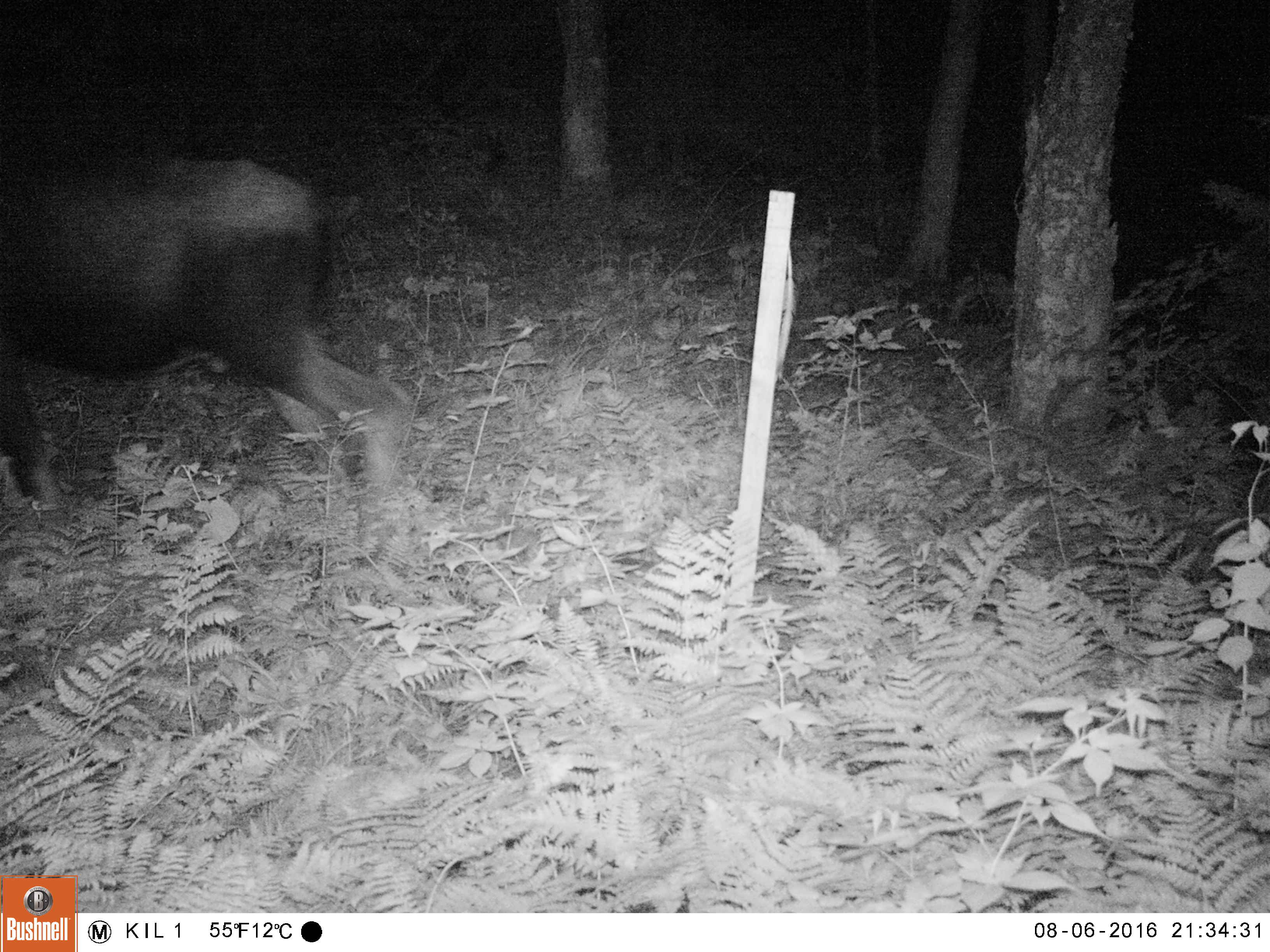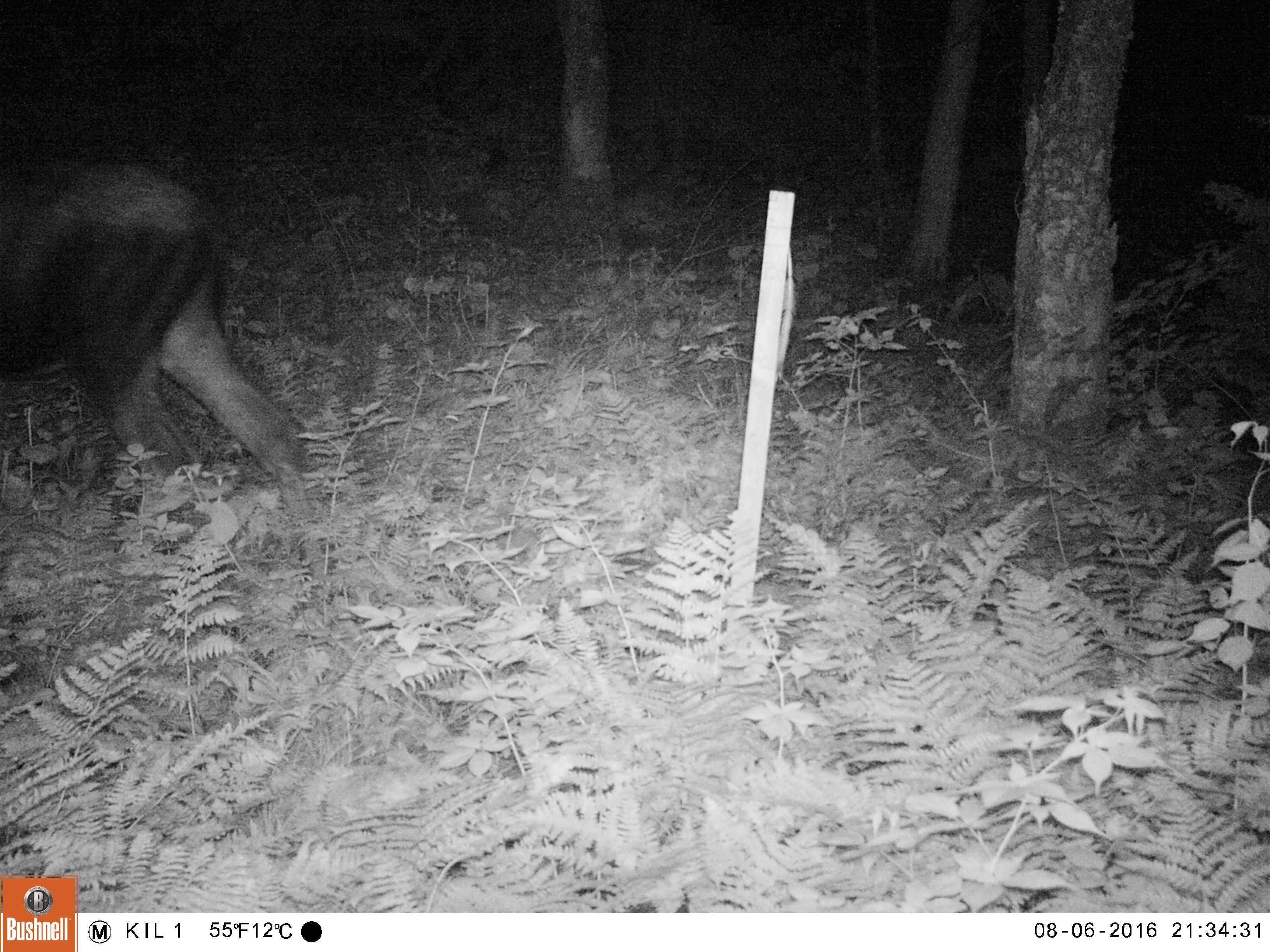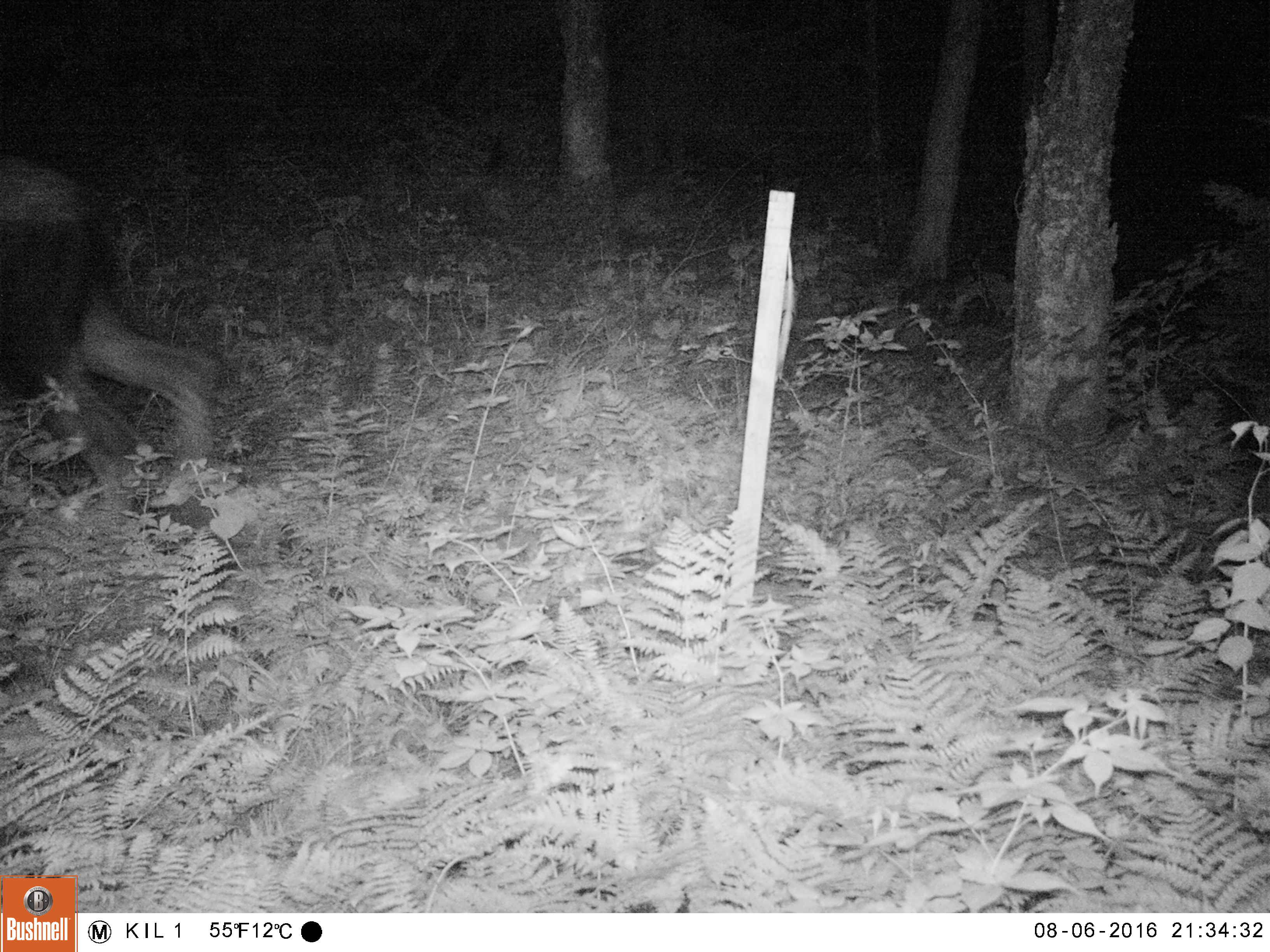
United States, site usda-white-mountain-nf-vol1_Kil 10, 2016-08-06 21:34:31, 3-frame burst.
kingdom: Animalia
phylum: Chordata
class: Mammalia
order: Artiodactyla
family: Cervidae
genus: Alces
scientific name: Alces alces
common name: moose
Moose (Alces alces).